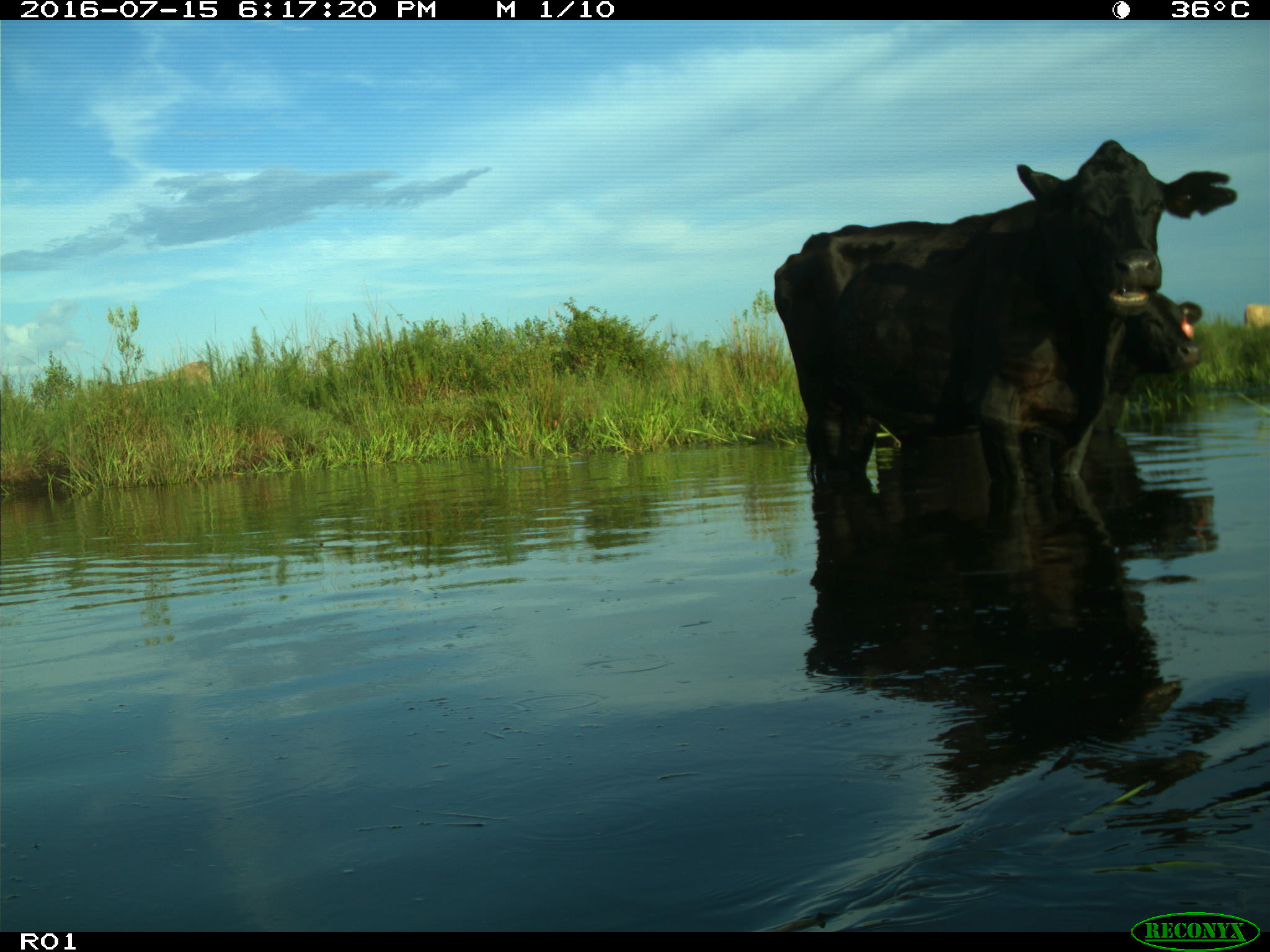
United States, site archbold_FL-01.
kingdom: Animalia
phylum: Chordata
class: Mammalia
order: Artiodactyla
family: Bovidae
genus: Bos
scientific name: Bos taurus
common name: domestic cow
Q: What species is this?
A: Bos taurus (domestic cow).